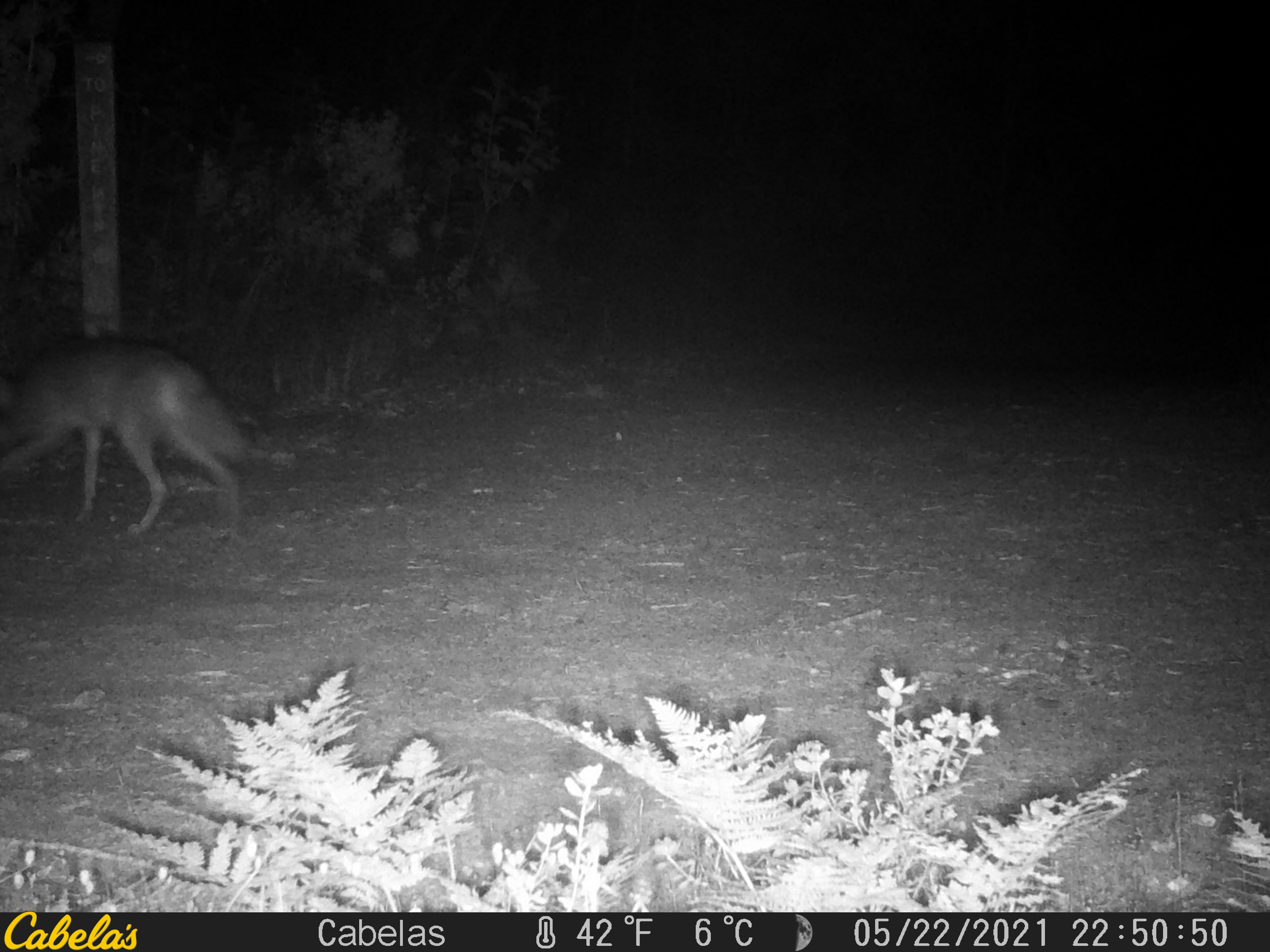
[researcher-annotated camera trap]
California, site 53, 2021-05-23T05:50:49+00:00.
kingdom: Animalia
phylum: Chordata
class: Mammalia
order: Carnivora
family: Canidae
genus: Canis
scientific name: Canis latrans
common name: coyote